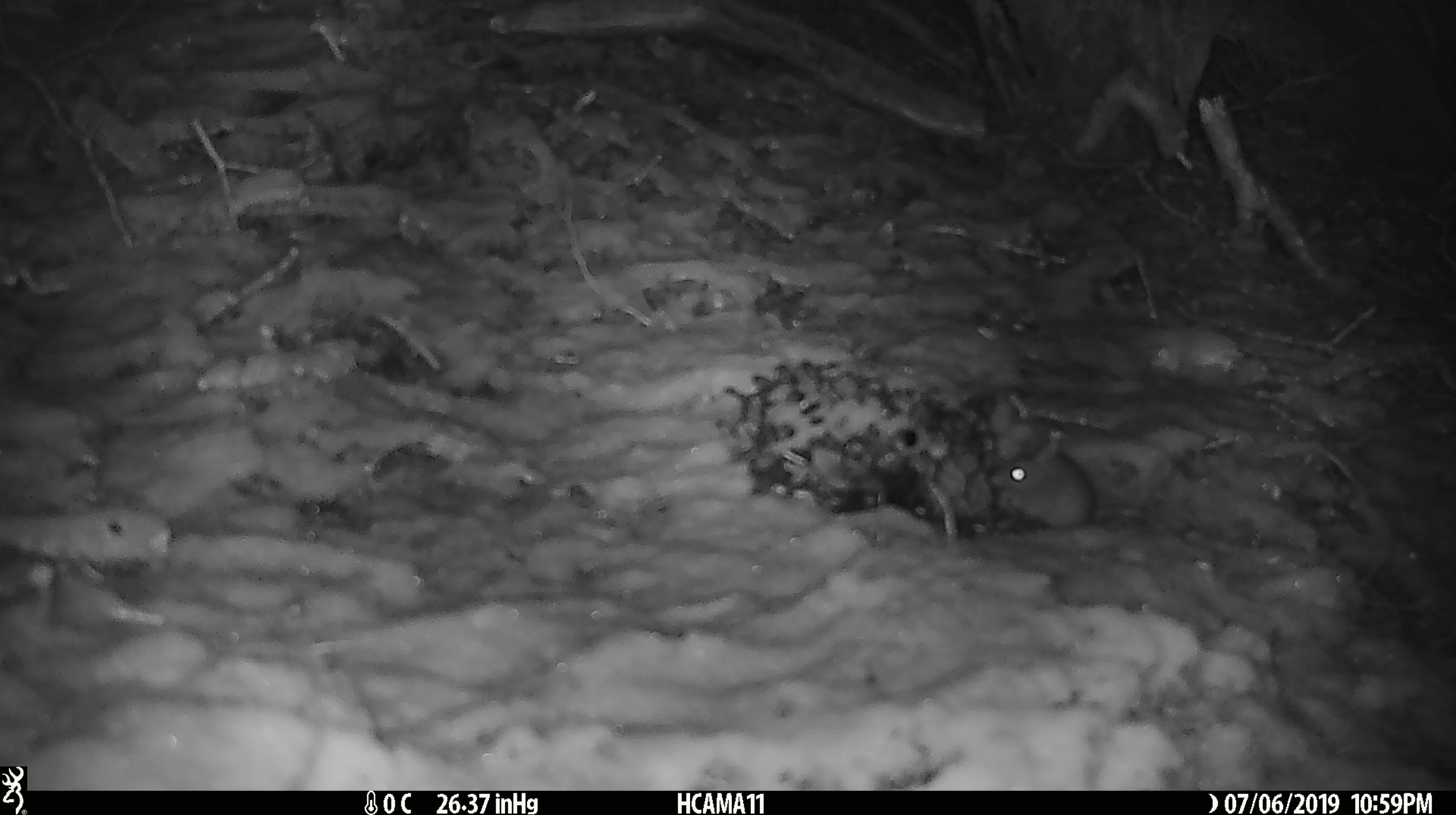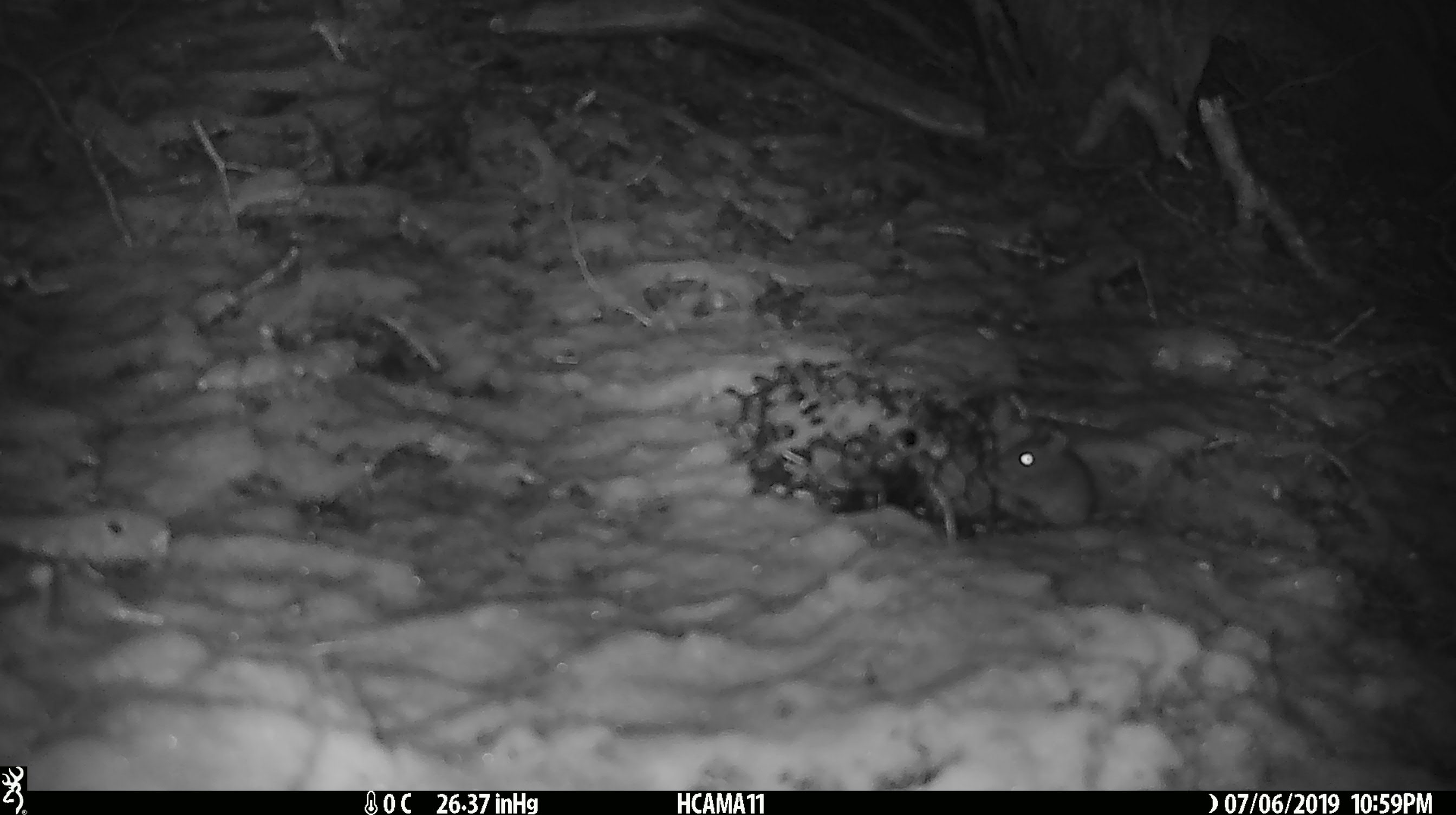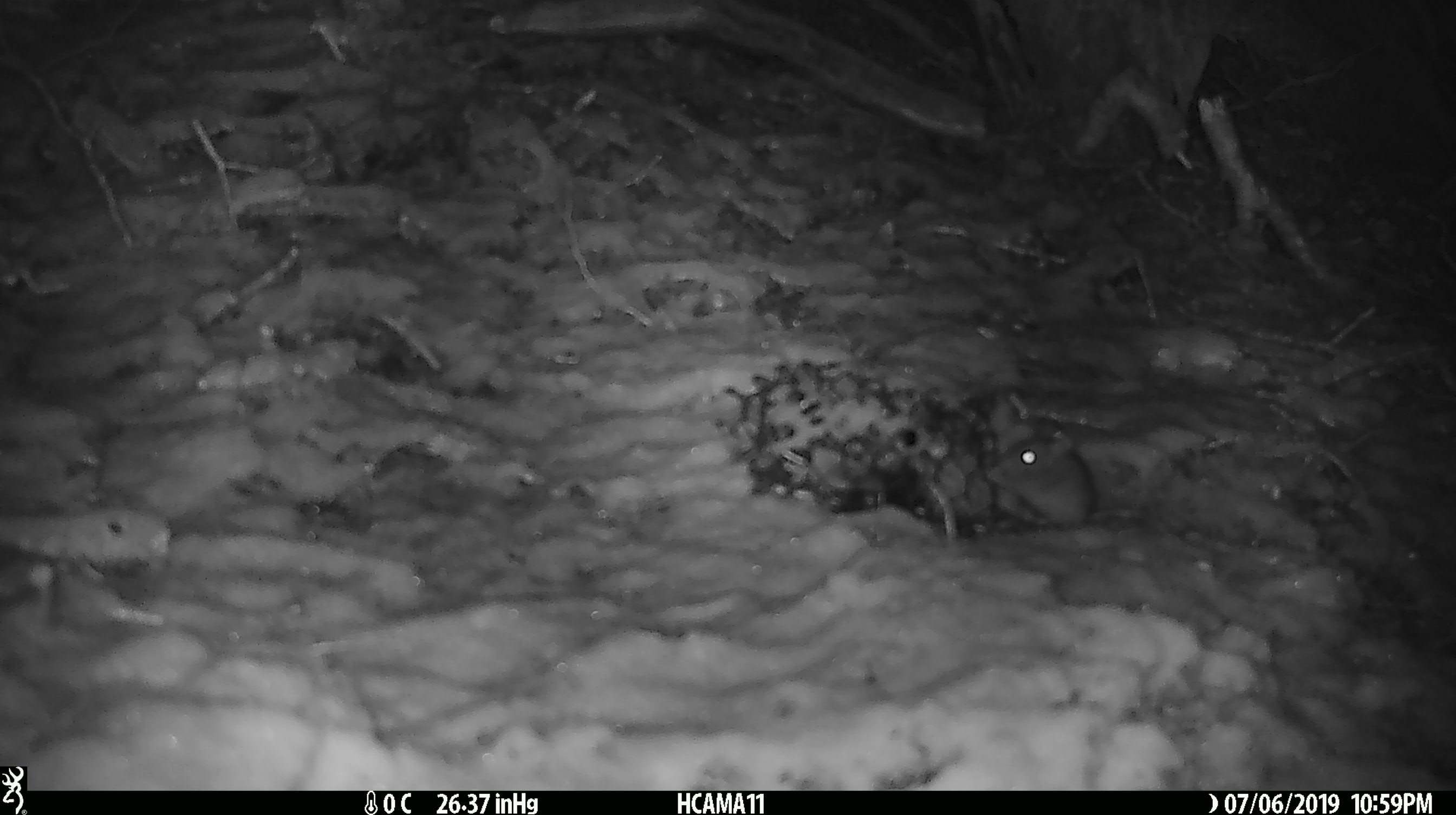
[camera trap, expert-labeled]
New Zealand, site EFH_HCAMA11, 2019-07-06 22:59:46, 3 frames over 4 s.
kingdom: Animalia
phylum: Chordata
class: Mammalia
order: Rodentia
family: Muridae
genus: Mus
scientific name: Mus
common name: mouse